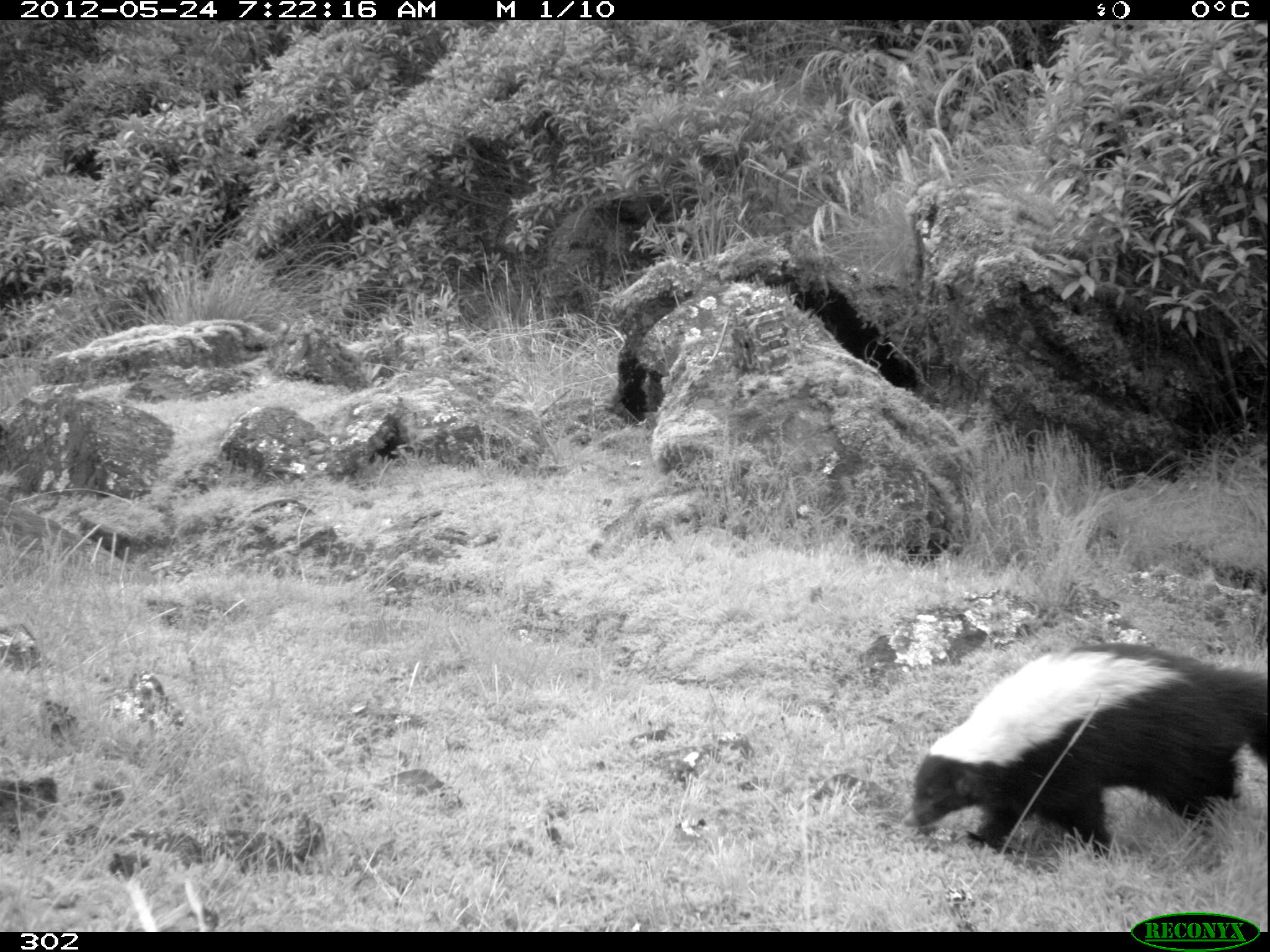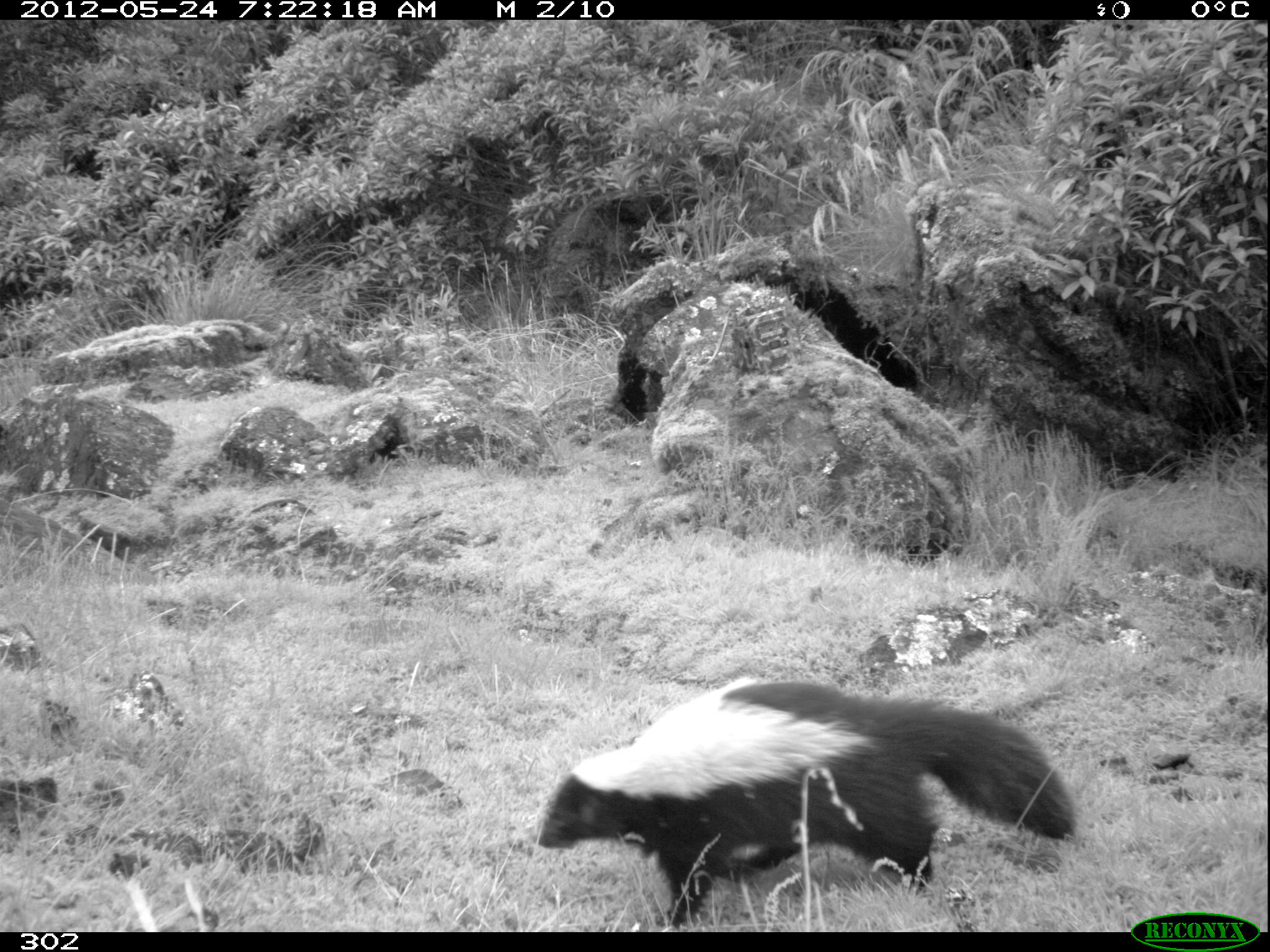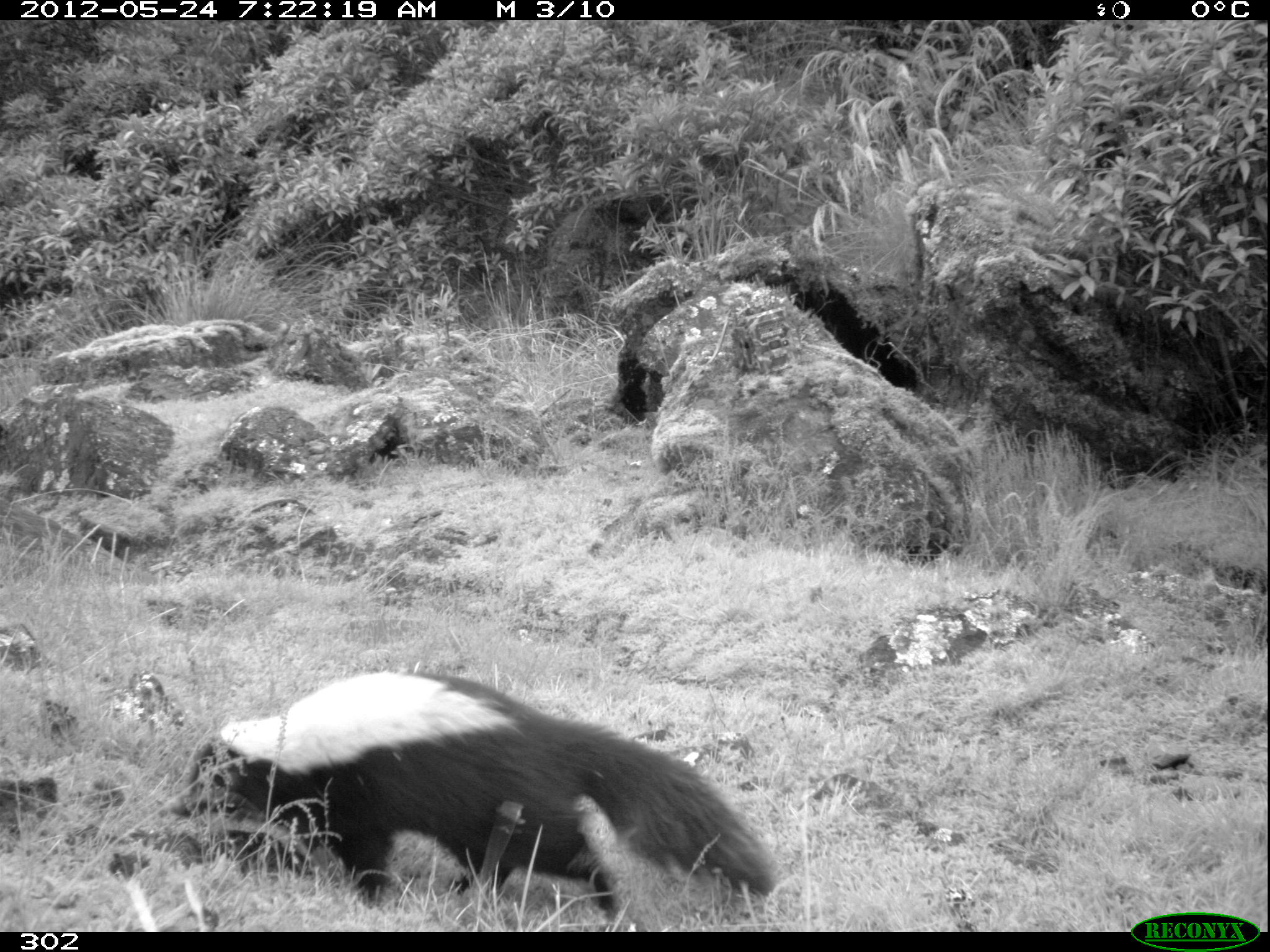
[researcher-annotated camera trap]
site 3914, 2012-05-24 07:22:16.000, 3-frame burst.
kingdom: Animalia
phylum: Chordata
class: Mammalia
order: Carnivora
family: Mephitidae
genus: Conepatus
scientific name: Conepatus chinga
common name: molina's hog-nosed skunk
Conepatus chinga (molina's hog-nosed skunk).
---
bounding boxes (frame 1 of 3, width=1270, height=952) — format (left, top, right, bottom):
conepatus chinga: (901, 641, 1270, 851)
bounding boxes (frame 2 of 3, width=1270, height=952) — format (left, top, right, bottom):
conepatus chinga: (534, 679, 1073, 929)